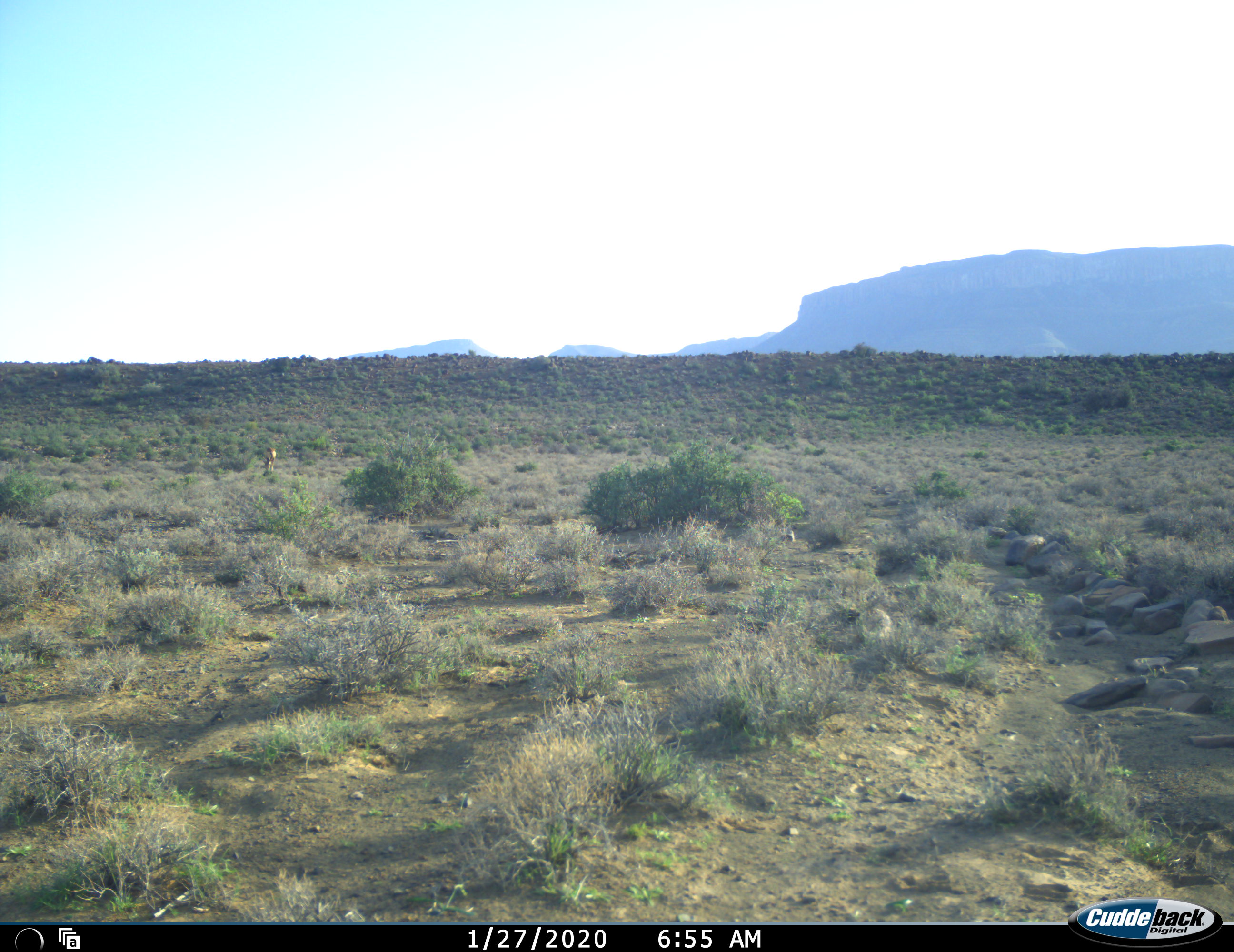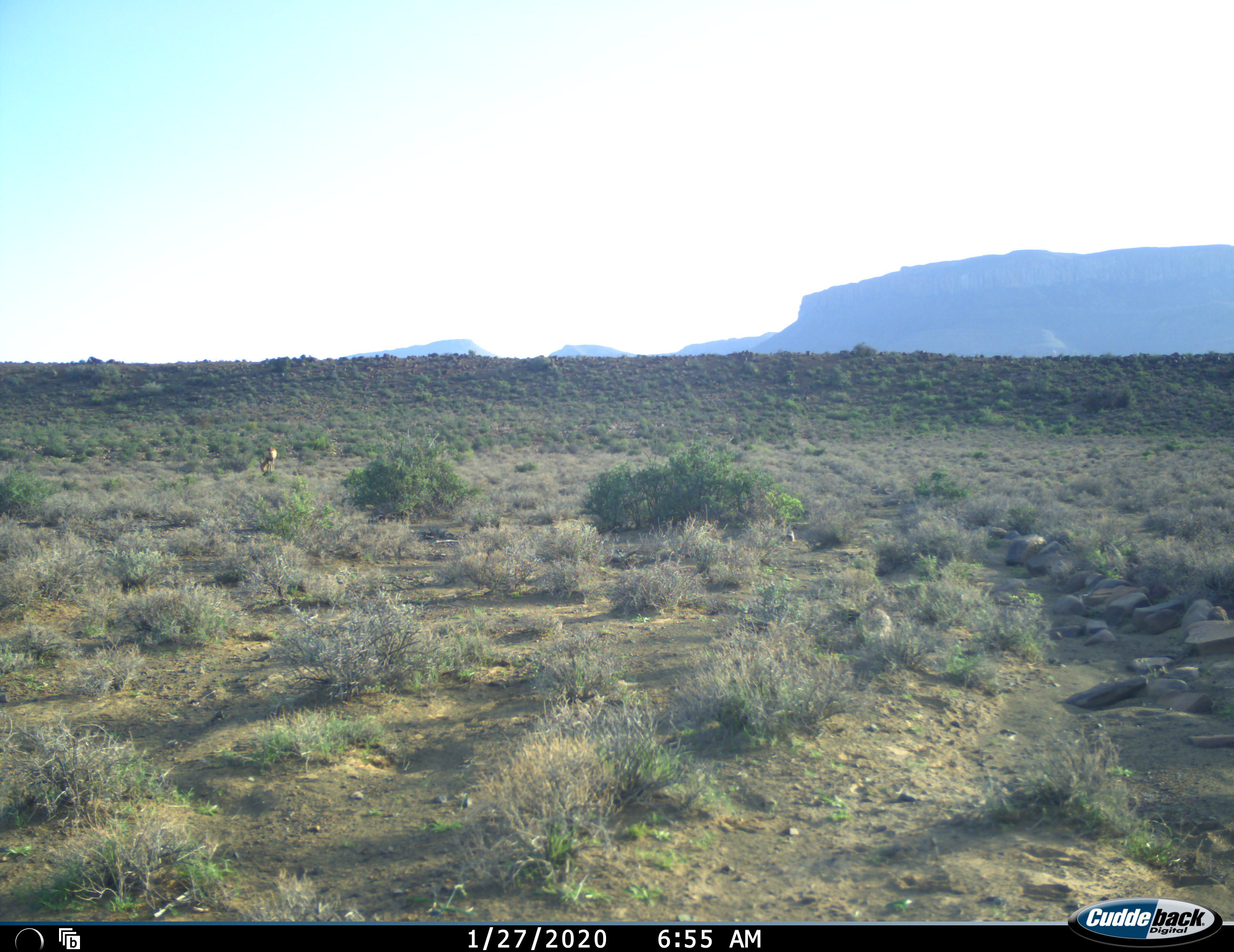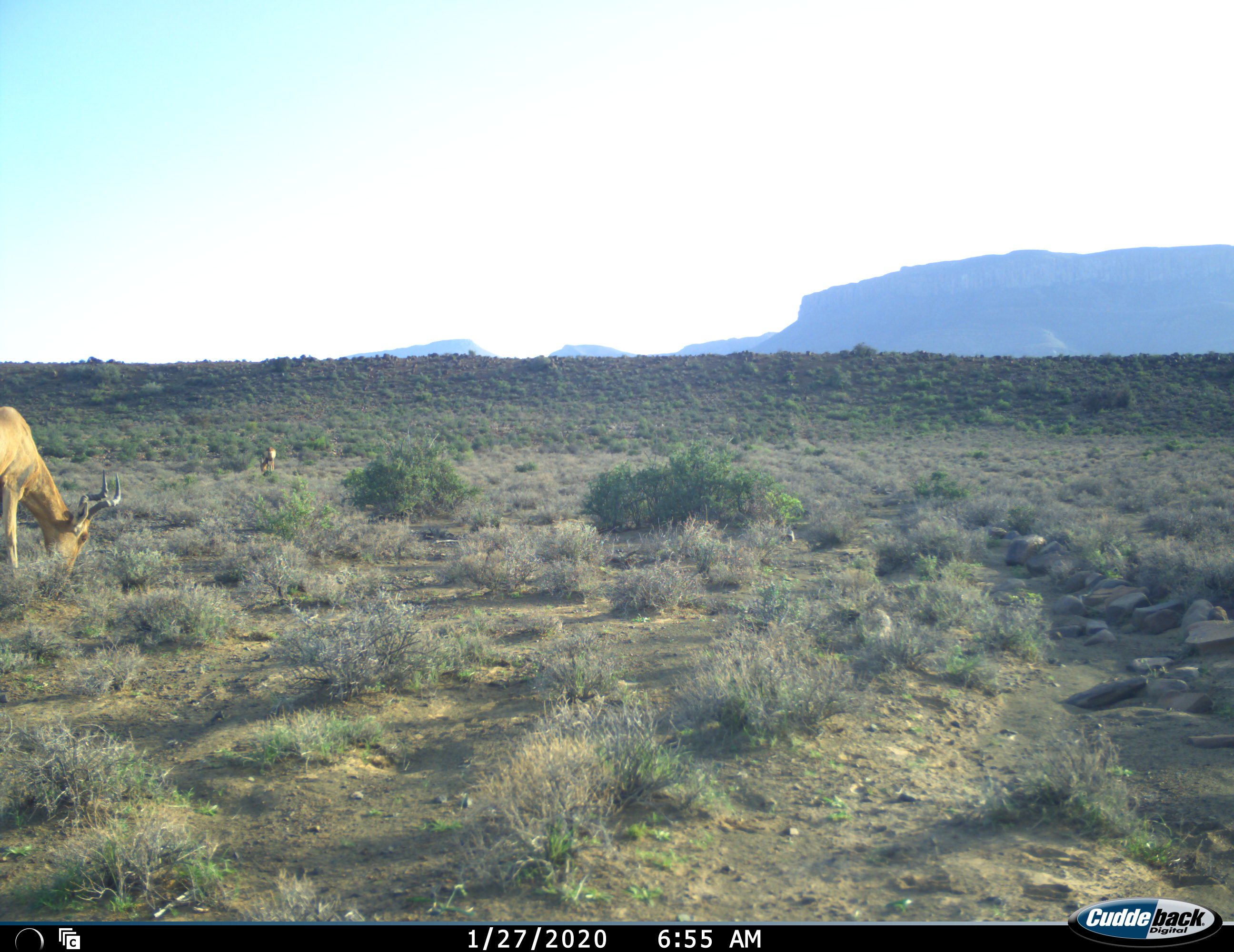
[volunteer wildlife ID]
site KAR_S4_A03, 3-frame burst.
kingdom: Animalia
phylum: Chordata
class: Mammalia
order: Artiodactyla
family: Bovidae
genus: Alcelaphus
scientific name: Alcelaphus buselaphus caama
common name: red hartebeest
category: hartebeestred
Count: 2.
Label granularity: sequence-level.